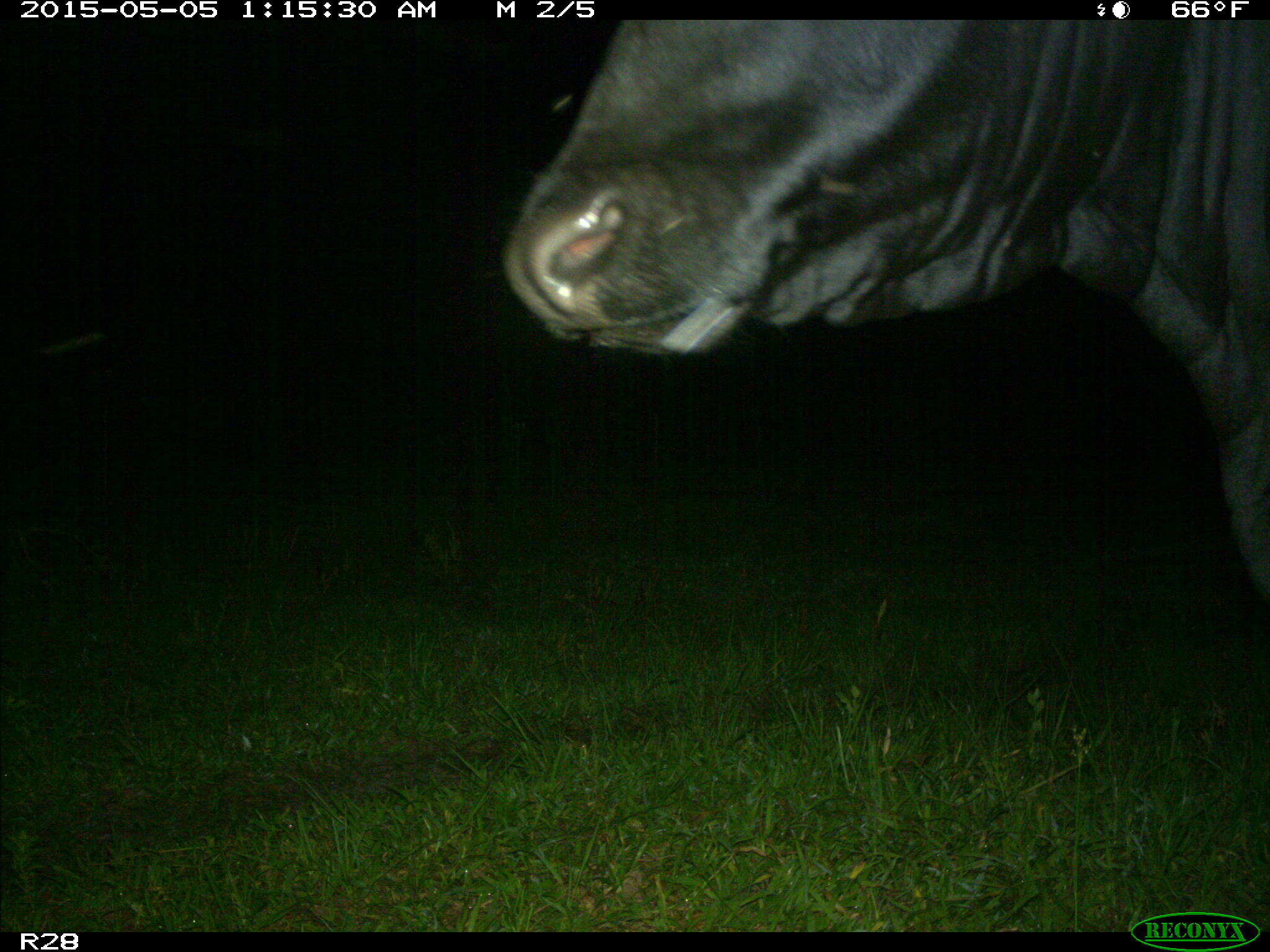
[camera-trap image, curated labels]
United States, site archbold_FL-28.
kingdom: Animalia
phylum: Chordata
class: Mammalia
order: Artiodactyla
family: Bovidae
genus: Bos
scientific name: Bos taurus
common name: domestic cow